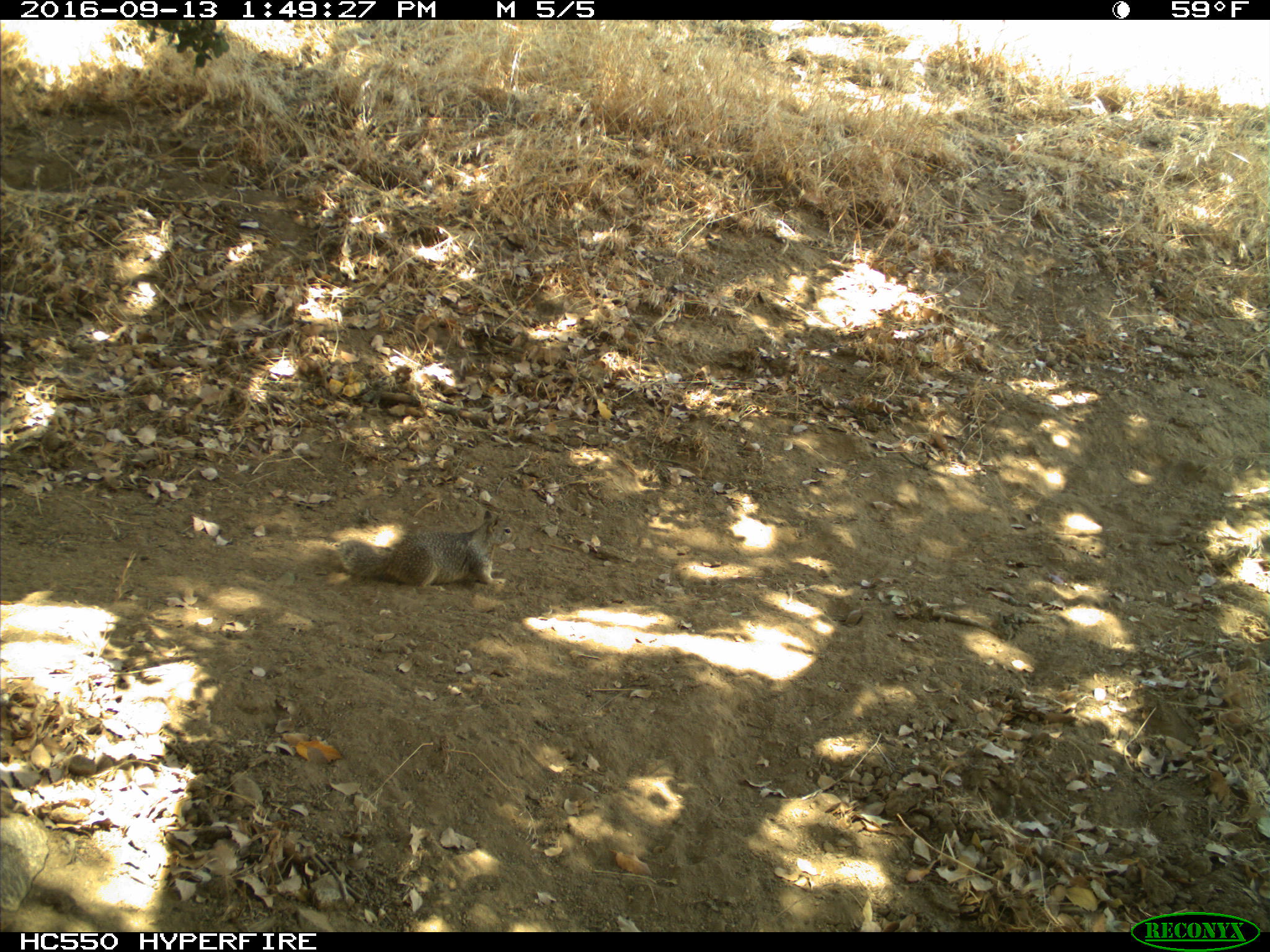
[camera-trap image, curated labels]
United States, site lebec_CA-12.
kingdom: Animalia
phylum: Chordata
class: Mammalia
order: Rodentia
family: Sciuridae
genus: Otospermophilus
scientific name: Otospermophilus beecheyi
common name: california ground squirrel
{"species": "Otospermophilus beecheyi (california ground squirrel)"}